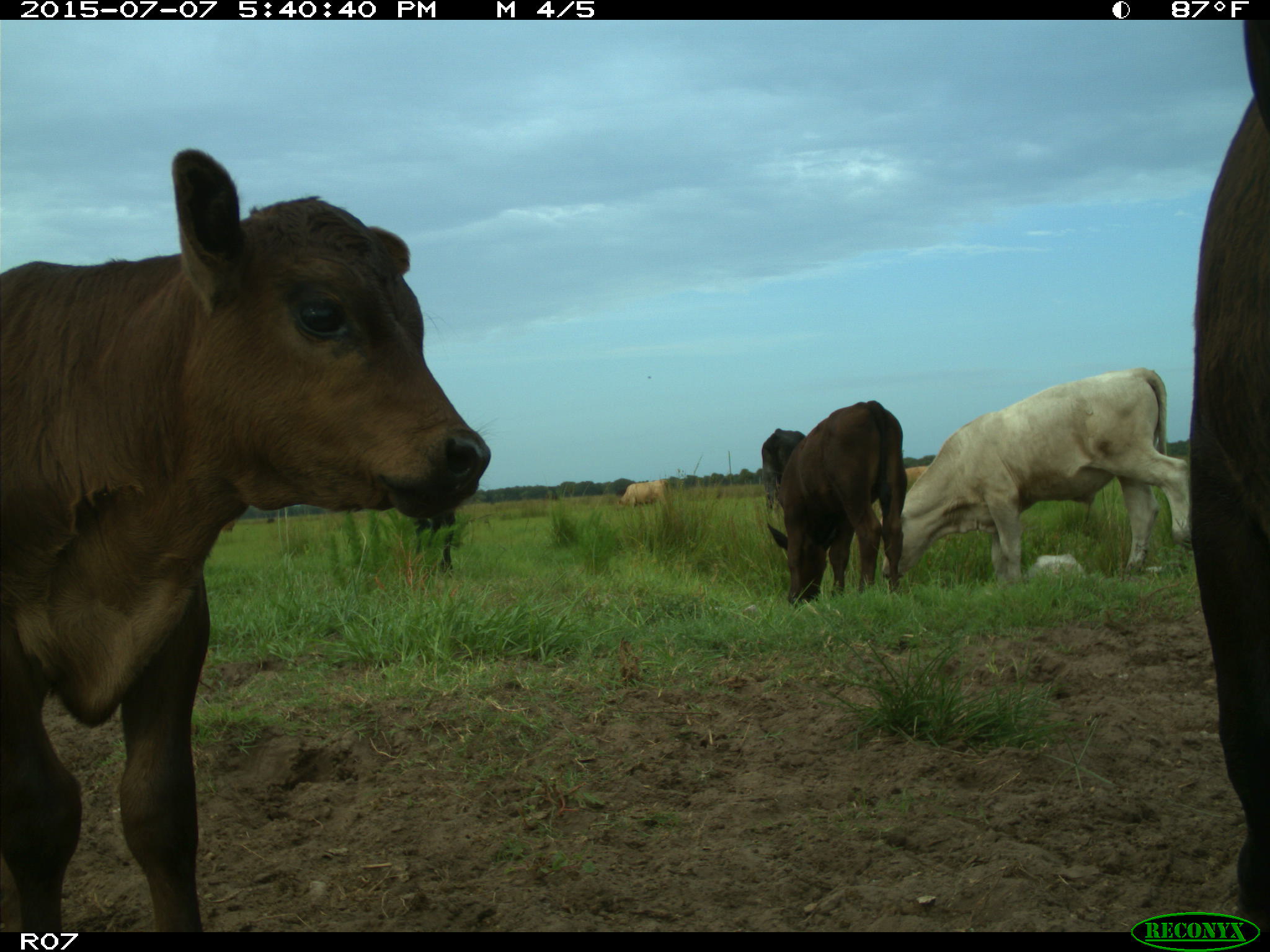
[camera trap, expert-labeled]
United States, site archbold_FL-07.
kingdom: Animalia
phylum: Chordata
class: Mammalia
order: Artiodactyla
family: Bovidae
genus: Bos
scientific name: Bos taurus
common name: domestic cow